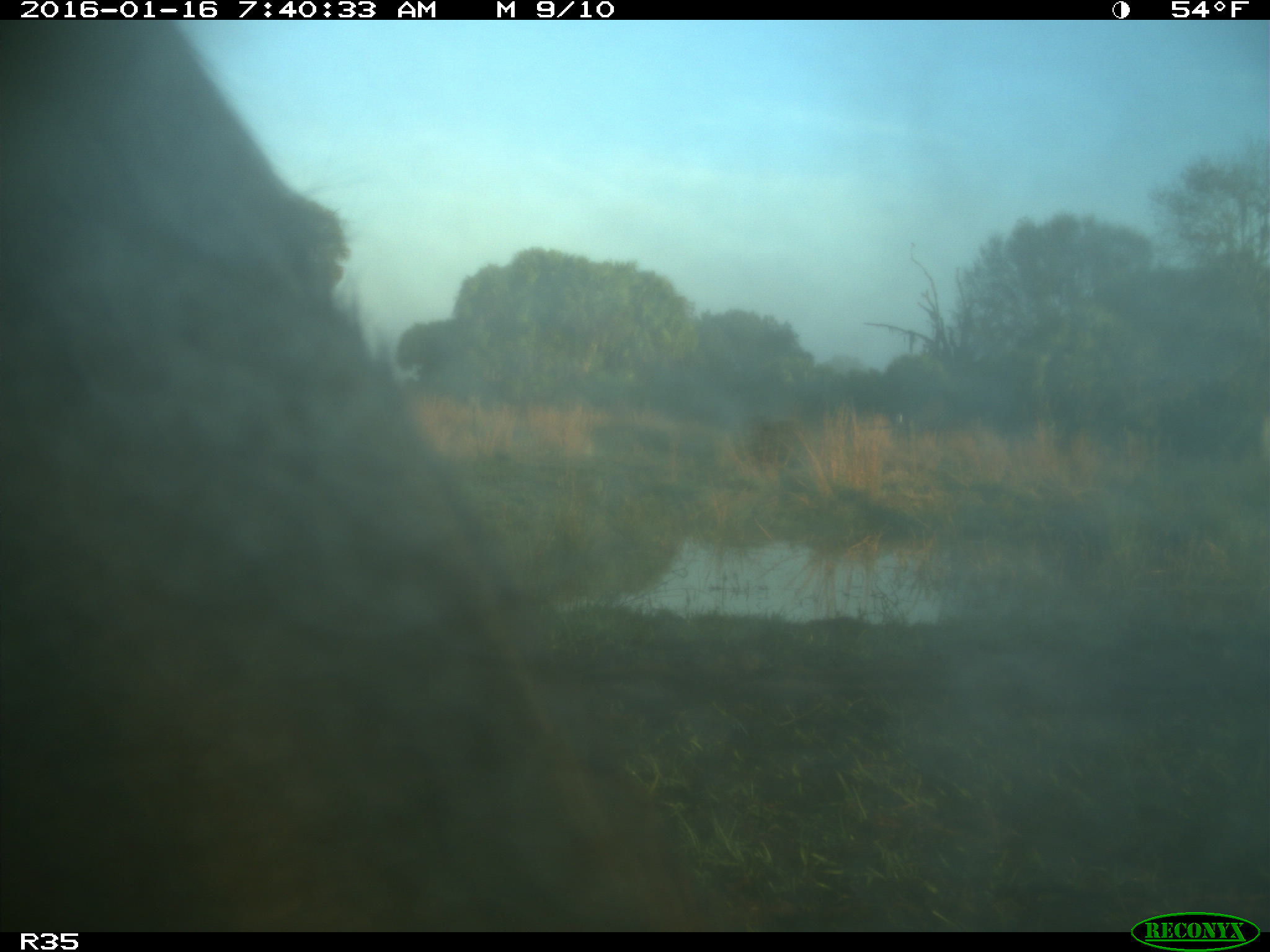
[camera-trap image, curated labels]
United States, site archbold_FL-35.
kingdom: Animalia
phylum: Chordata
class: Mammalia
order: Artiodactyla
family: Bovidae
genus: Bos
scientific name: Bos taurus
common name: domestic cow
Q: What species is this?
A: Bos taurus (domestic cow).